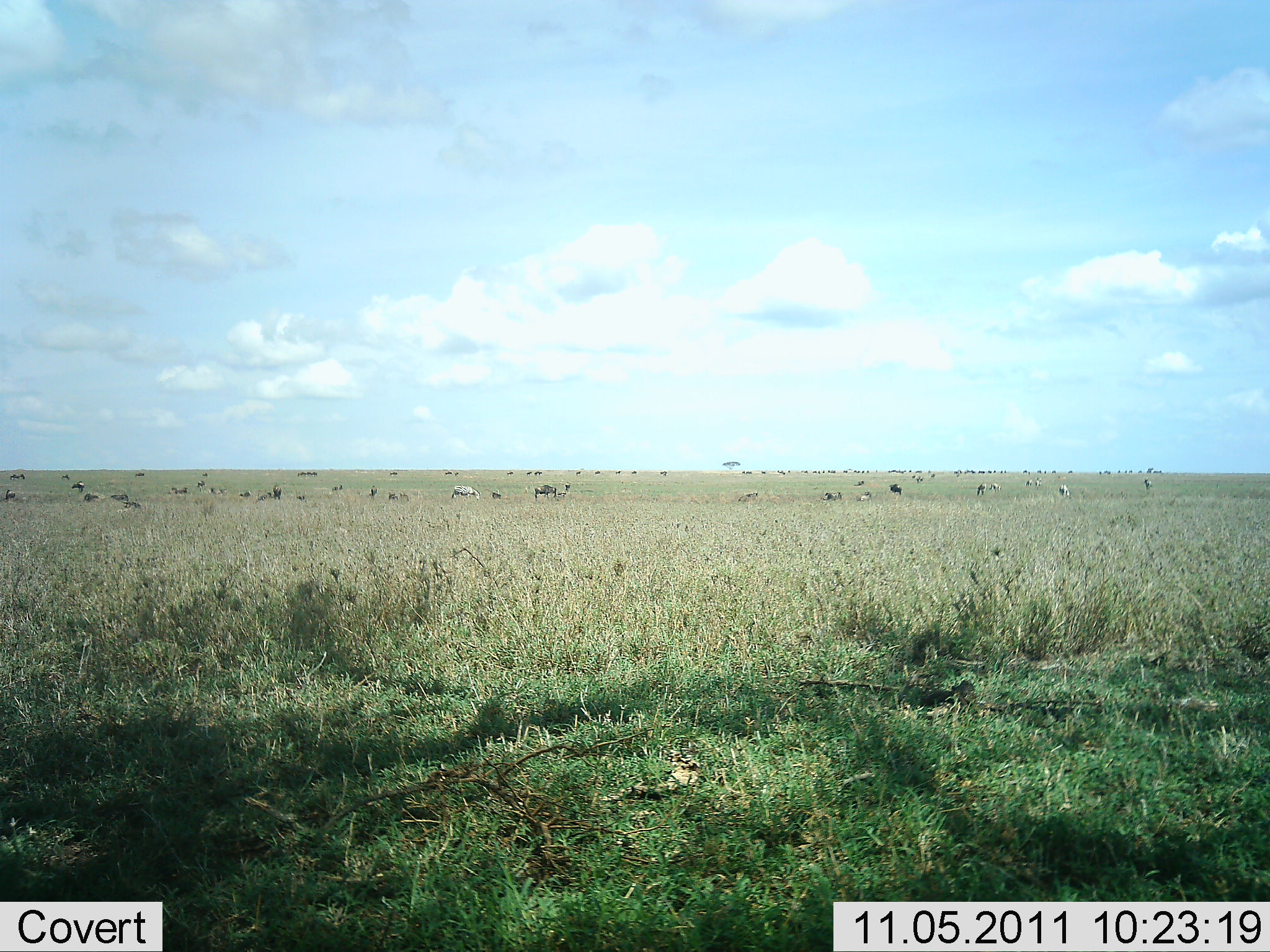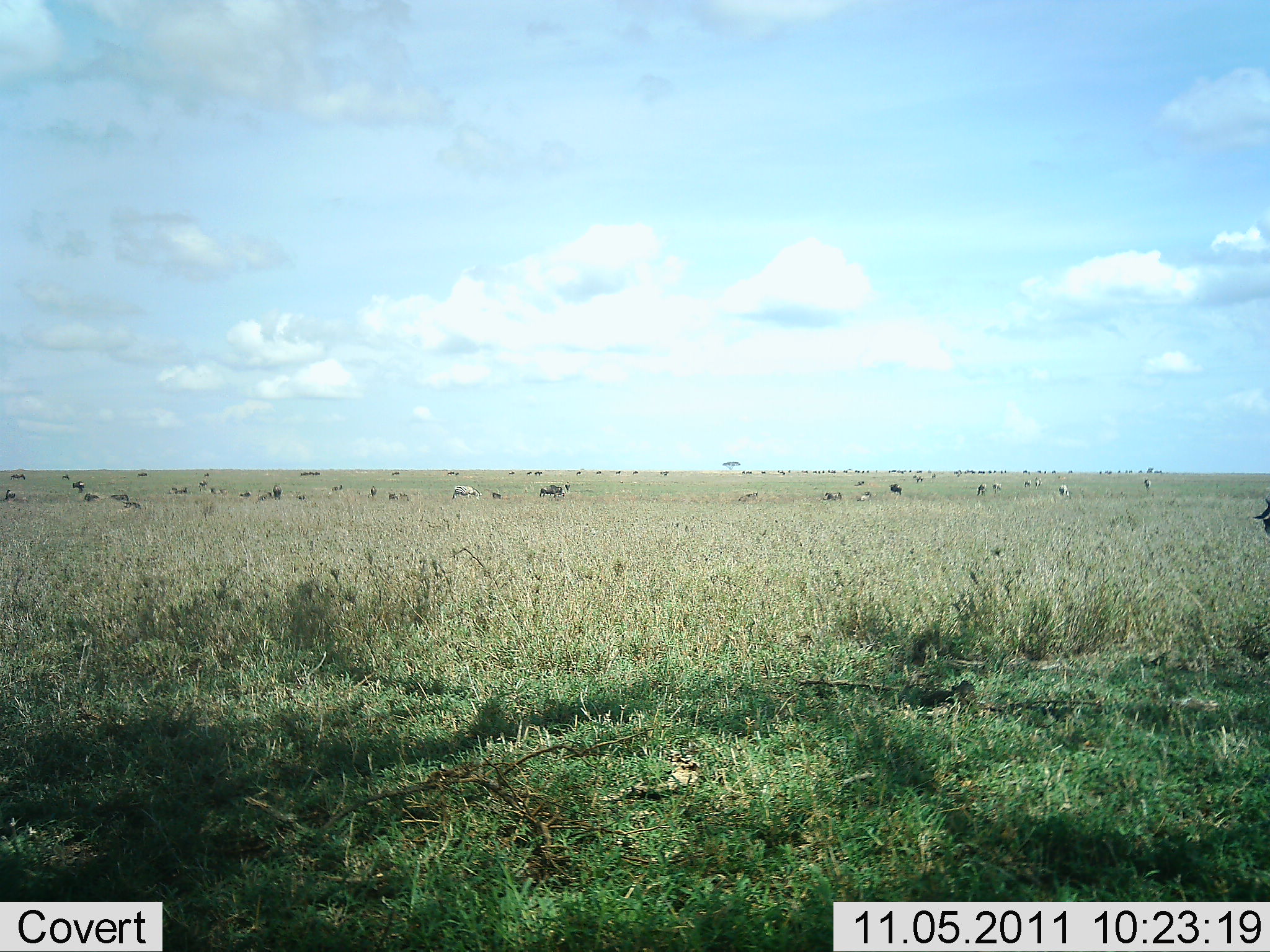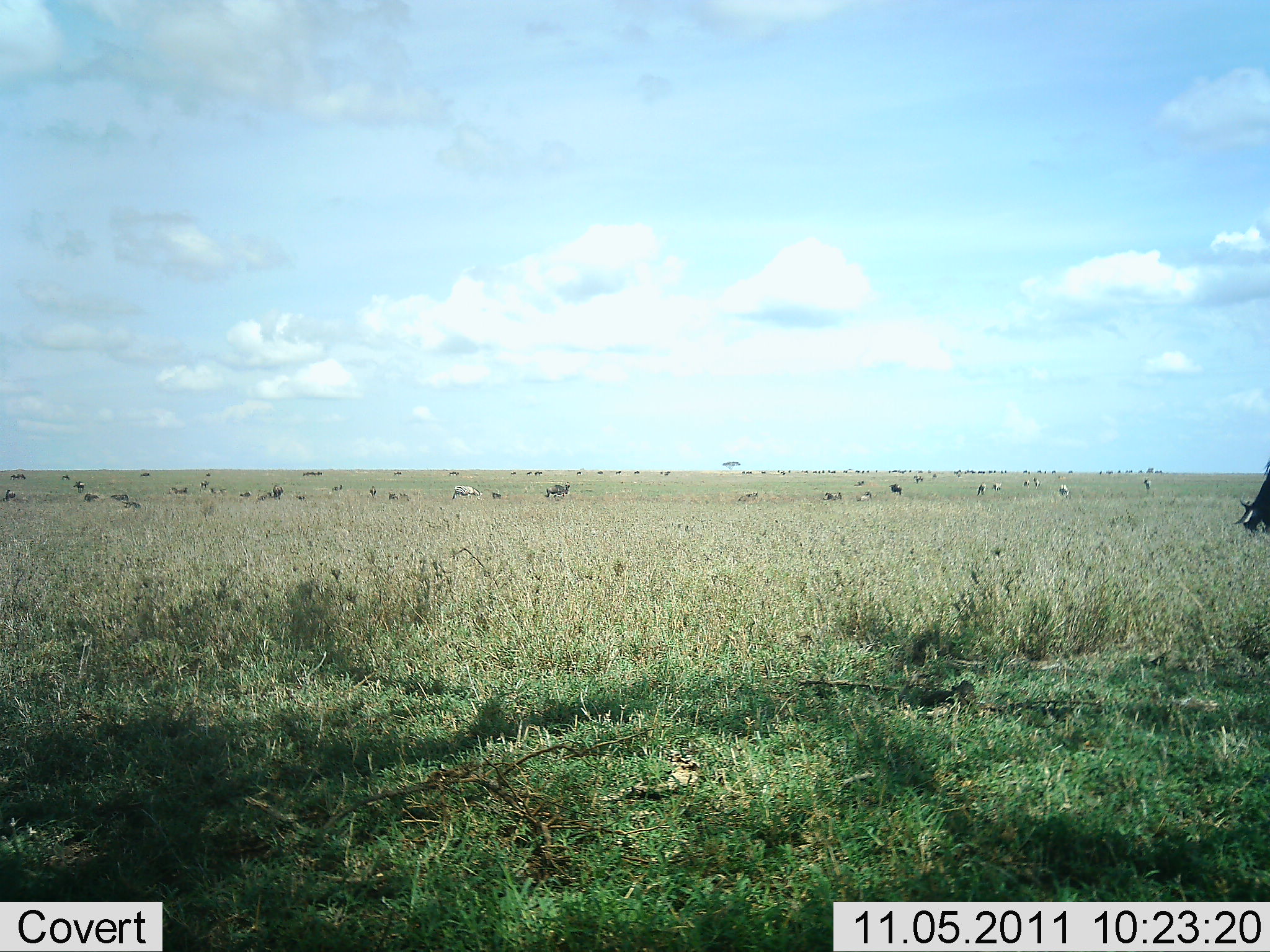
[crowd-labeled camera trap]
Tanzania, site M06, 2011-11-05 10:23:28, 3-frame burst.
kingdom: Animalia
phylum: Chordata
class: Mammalia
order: Artiodactyla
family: Bovidae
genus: Connochaetes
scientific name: Connochaetes taurinus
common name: blue wildebeest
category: wildebeest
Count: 51+.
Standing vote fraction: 67%.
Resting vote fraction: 22%.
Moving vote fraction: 33%.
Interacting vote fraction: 0%.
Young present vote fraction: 0%.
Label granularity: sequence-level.